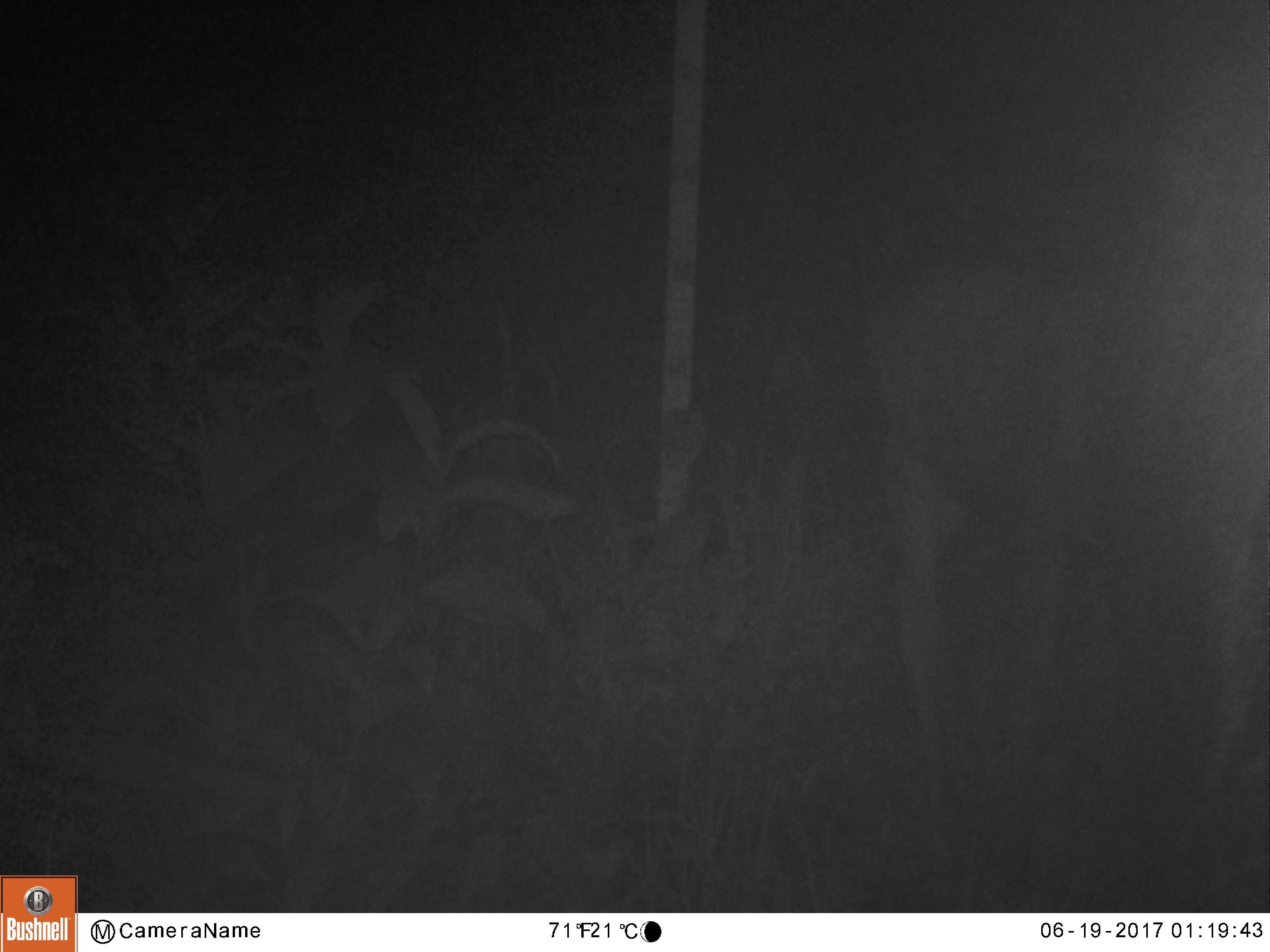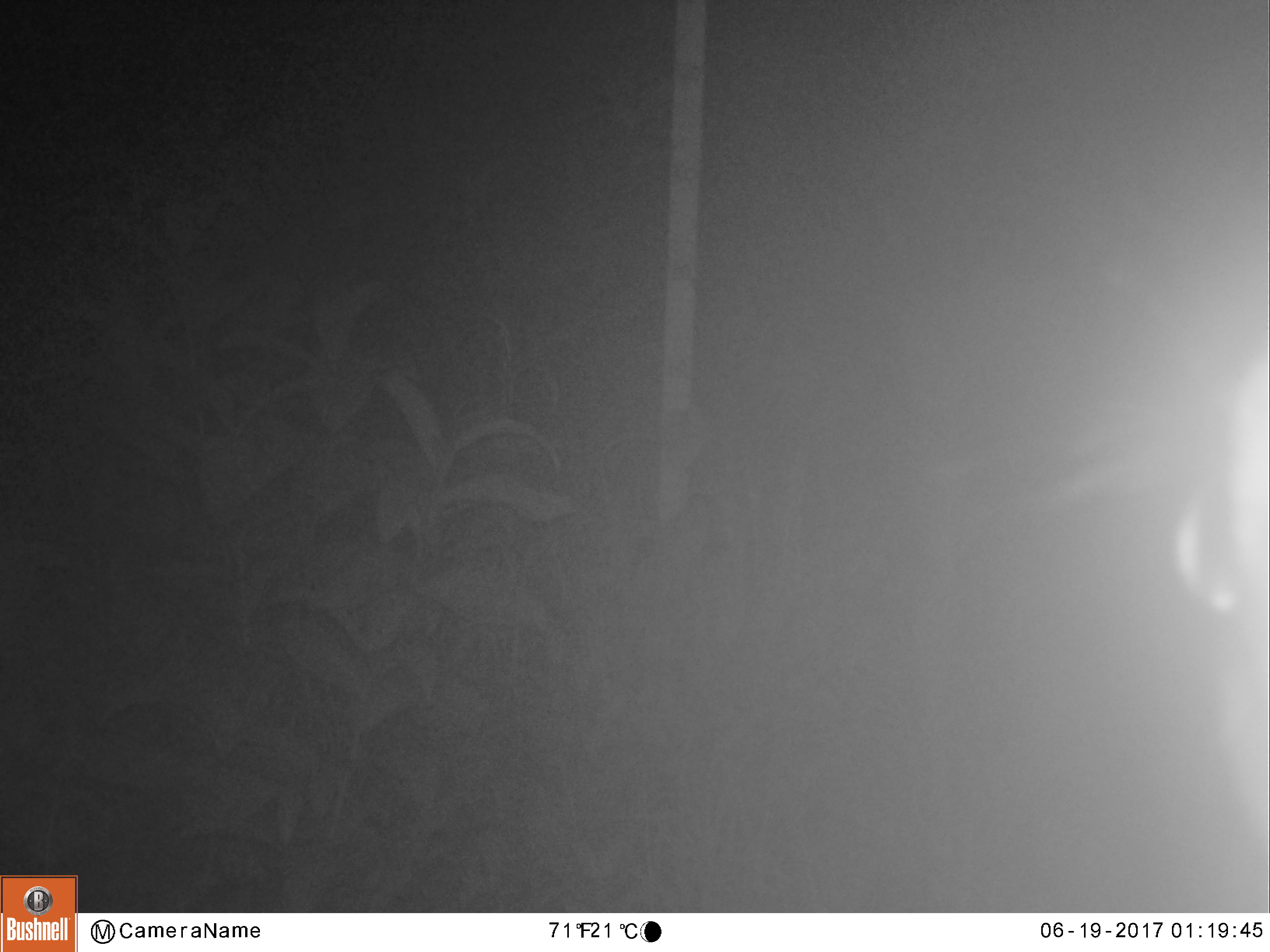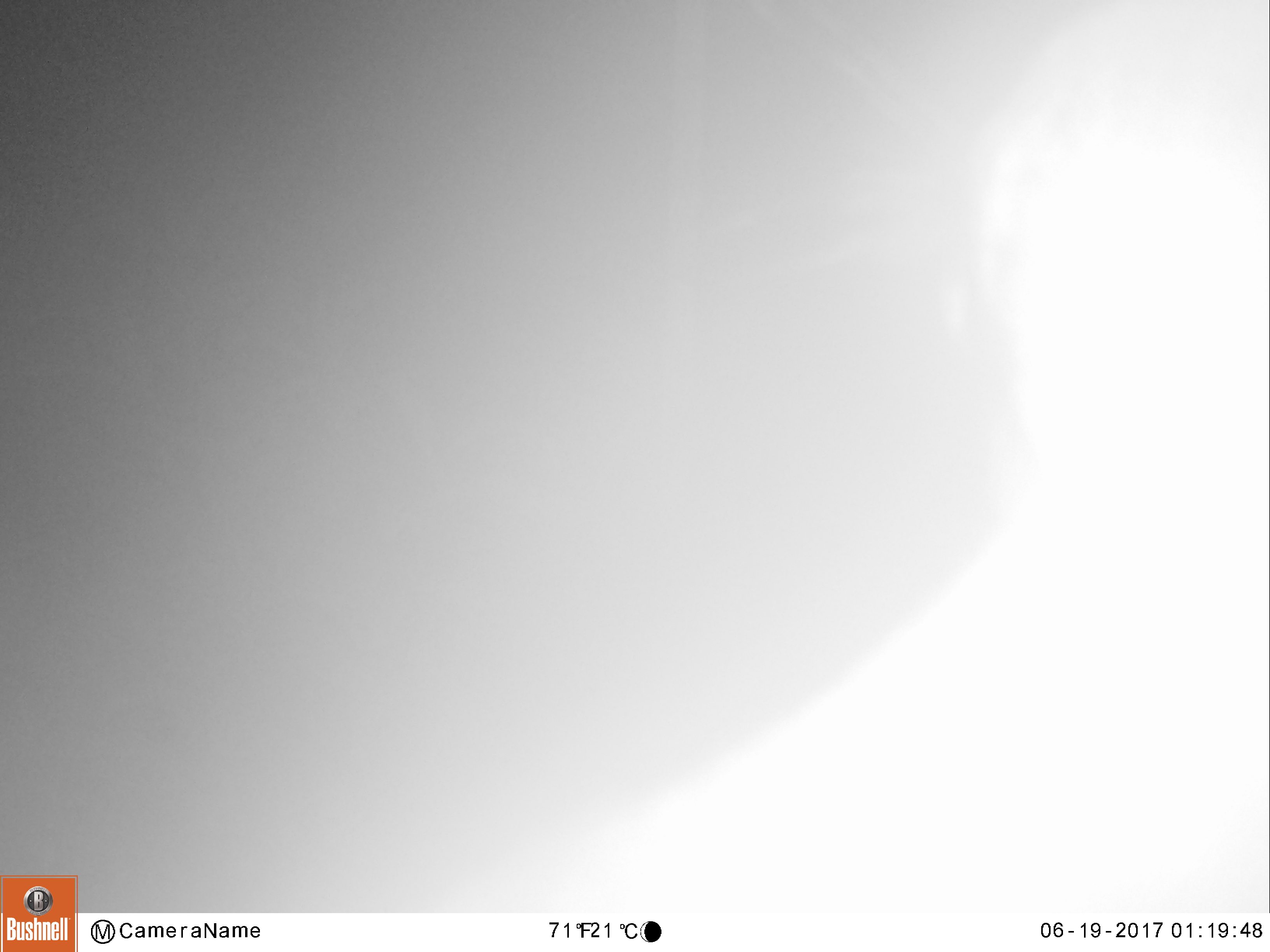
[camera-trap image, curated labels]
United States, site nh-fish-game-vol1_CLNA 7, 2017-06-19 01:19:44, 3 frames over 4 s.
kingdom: Animalia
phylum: Chordata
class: Mammalia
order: Artiodactyla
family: Cervidae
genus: Alces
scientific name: Alces alces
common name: moose